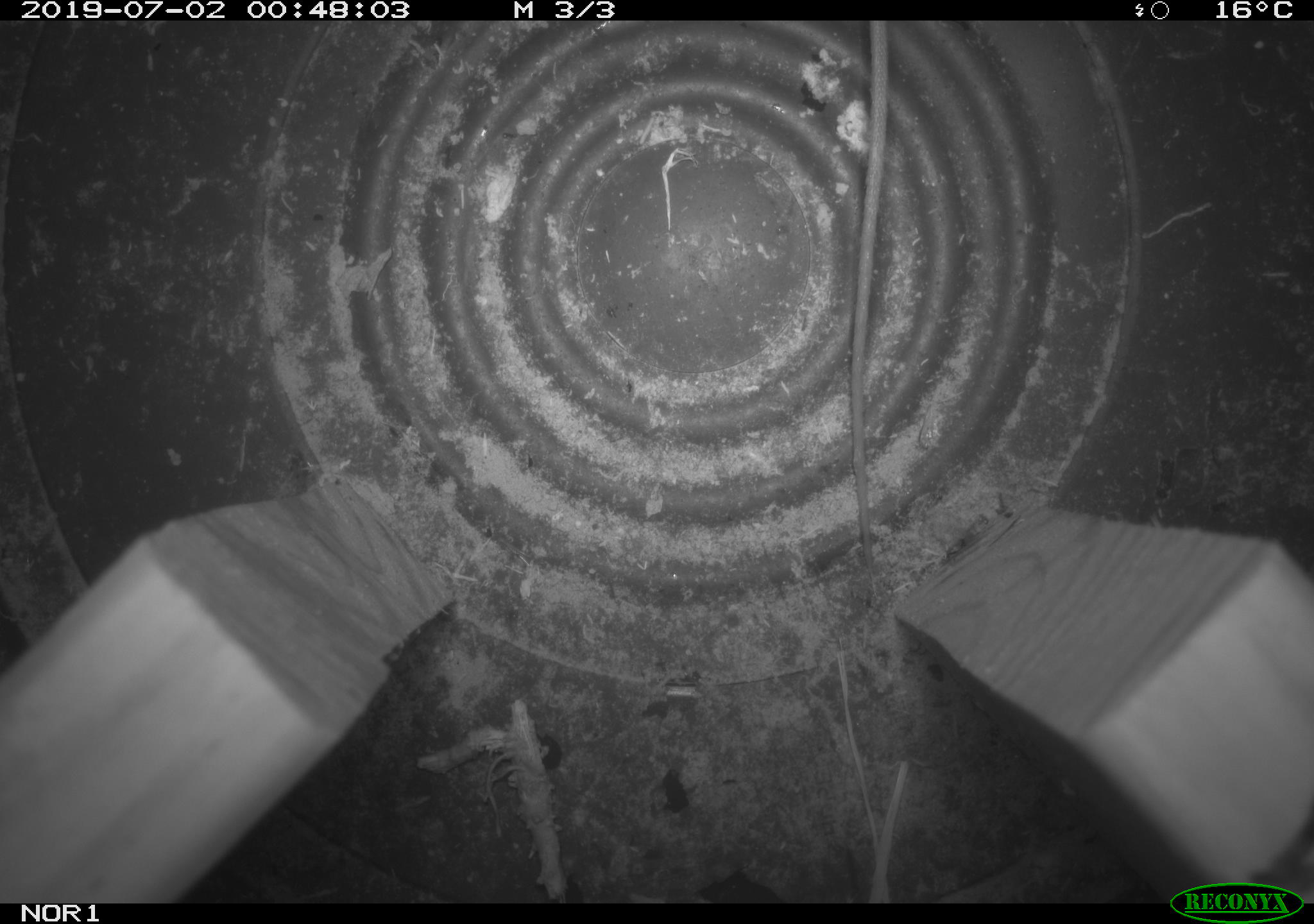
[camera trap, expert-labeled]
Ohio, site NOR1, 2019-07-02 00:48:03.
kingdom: Animalia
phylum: Chordata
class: Mammalia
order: Rodentia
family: Zapodidae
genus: Napaeozapus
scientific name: Napaeozapus insignis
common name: woodland jumping mouse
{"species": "woodland jumping mouse (Napaeozapus insignis)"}